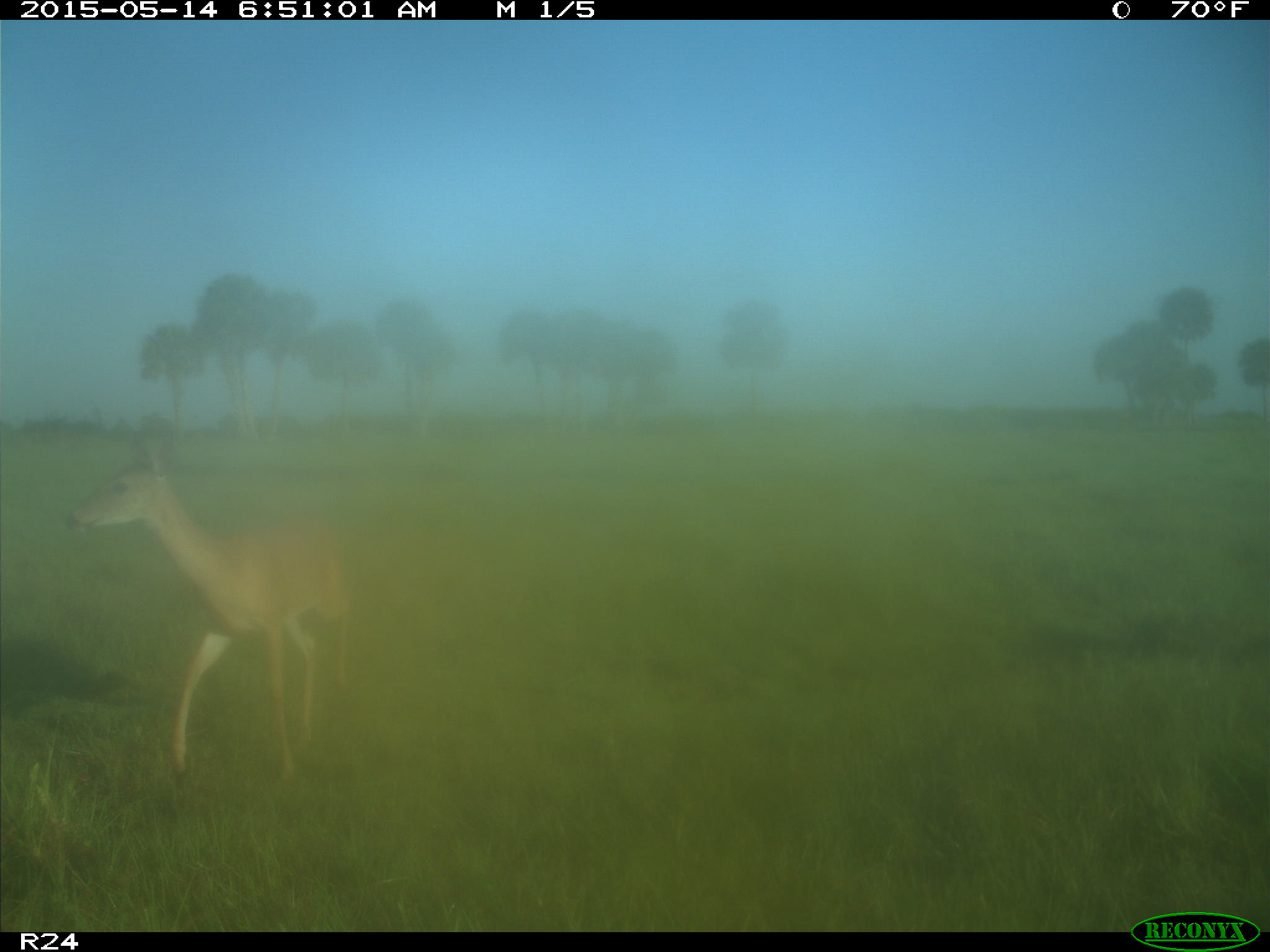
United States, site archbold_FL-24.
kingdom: Animalia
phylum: Chordata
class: Mammalia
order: Artiodactyla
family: Cervidae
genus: Odocoileus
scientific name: Odocoileus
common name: deer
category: unidentified deer